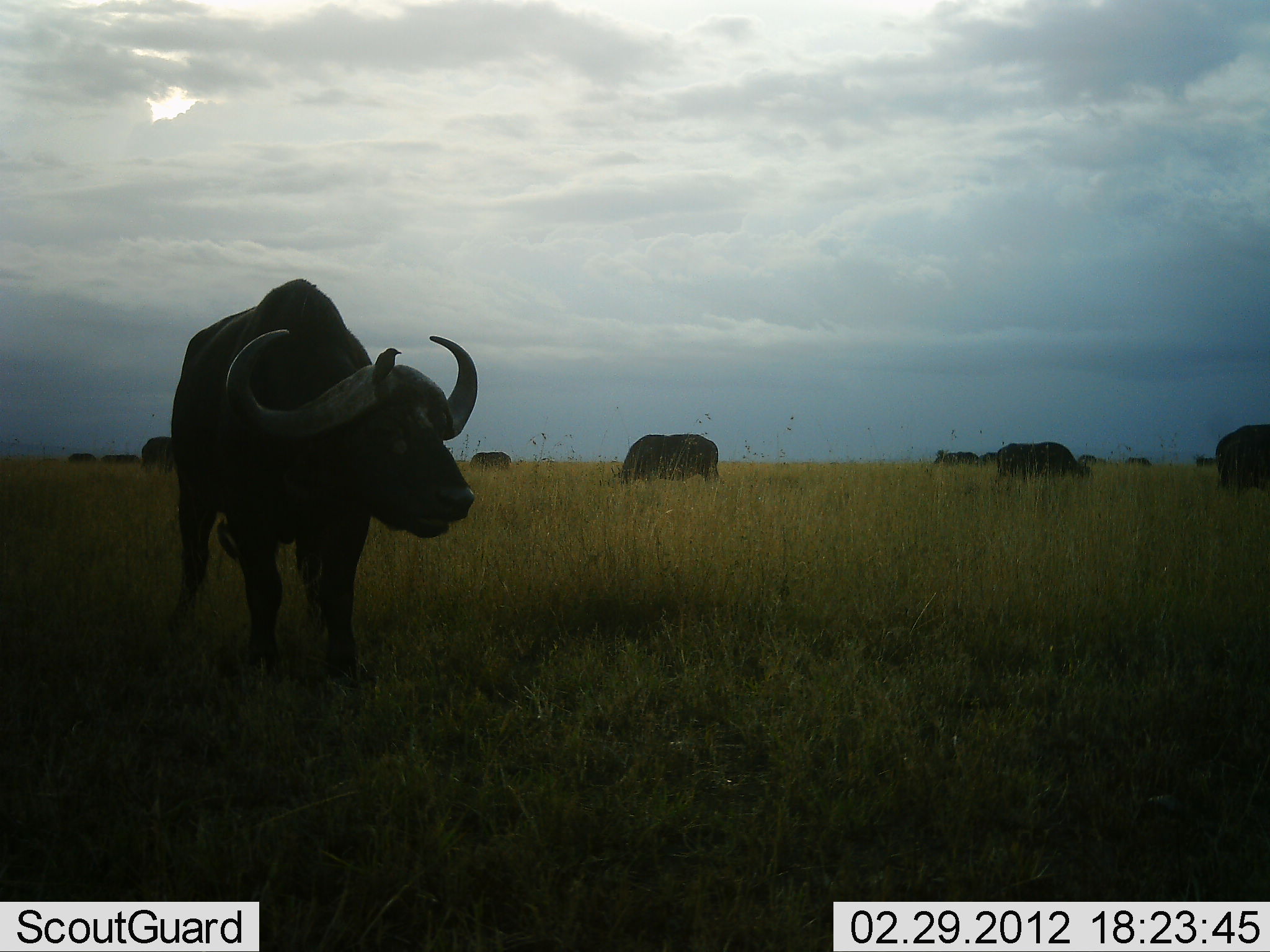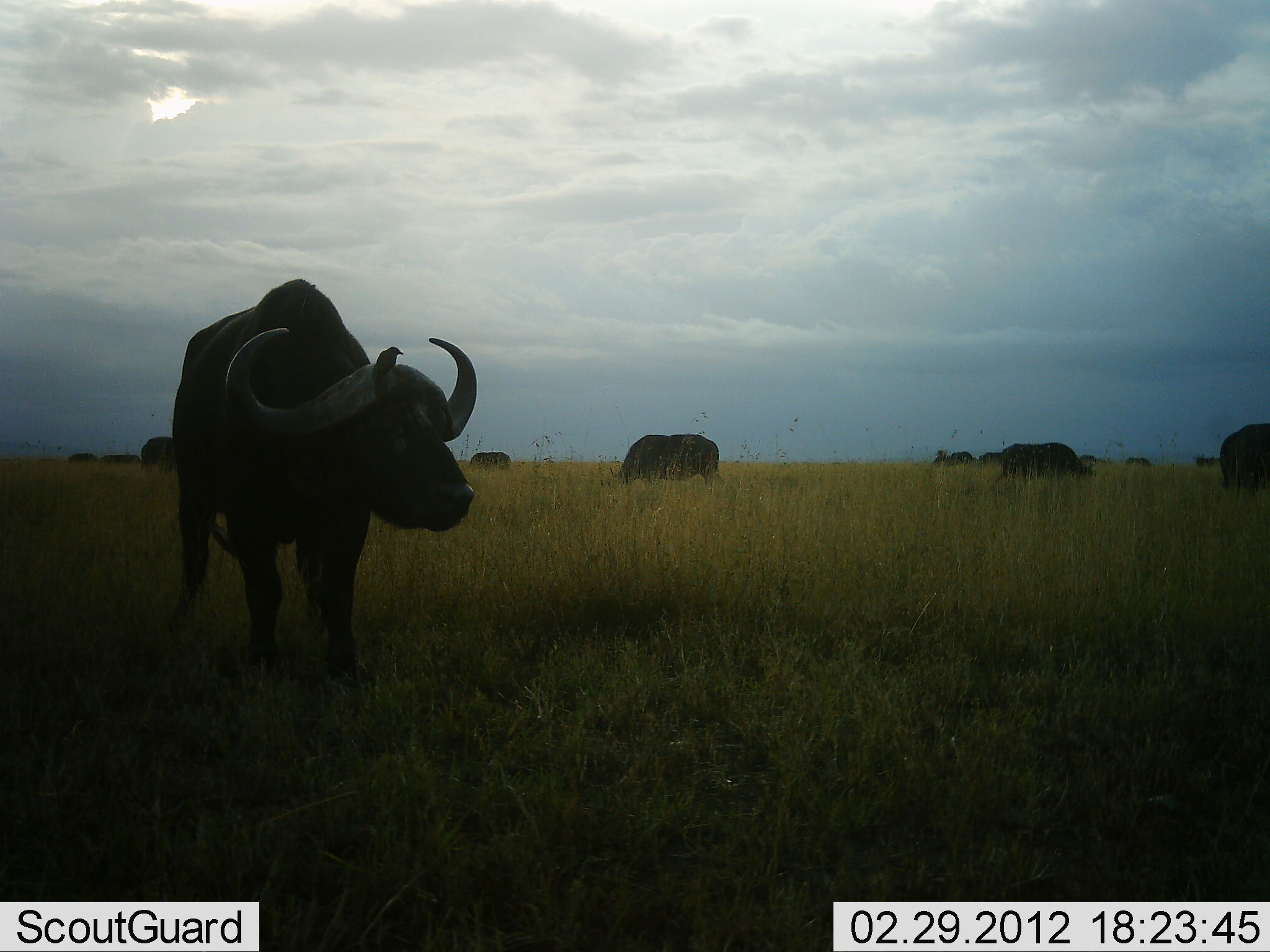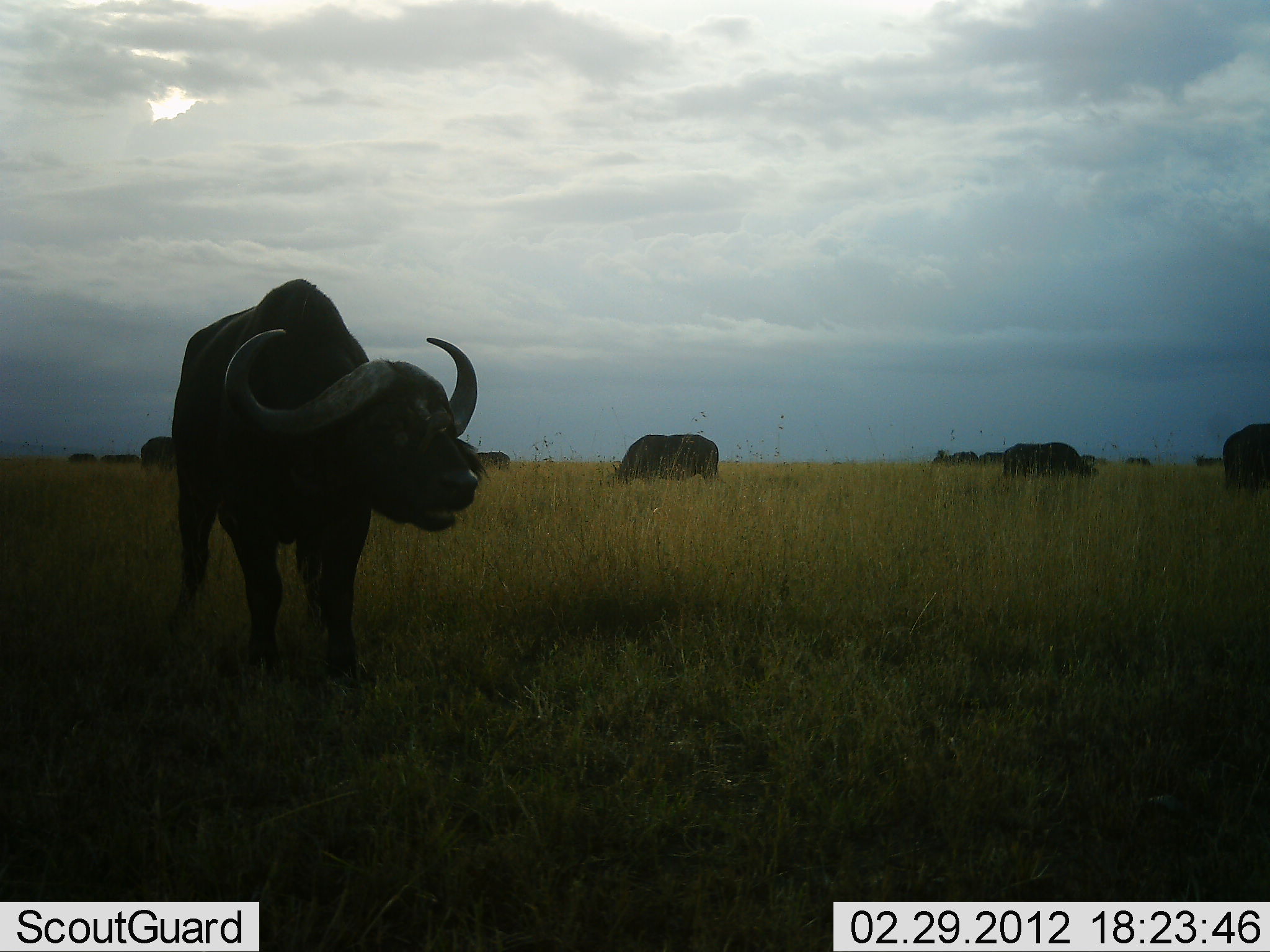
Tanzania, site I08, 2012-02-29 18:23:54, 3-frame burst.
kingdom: Animalia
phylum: Chordata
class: Mammalia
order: Artiodactyla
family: Bovidae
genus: Syncerus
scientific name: Syncerus caffer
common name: cape buffalo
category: buffalo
Buffalo (cape buffalo) (Syncerus caffer), count 11-50. Behavior (volunteer vote fractions): standing 76%, resting 0%, moving 6%, interacting 0%. Young present (vote fraction): 0%. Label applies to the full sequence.